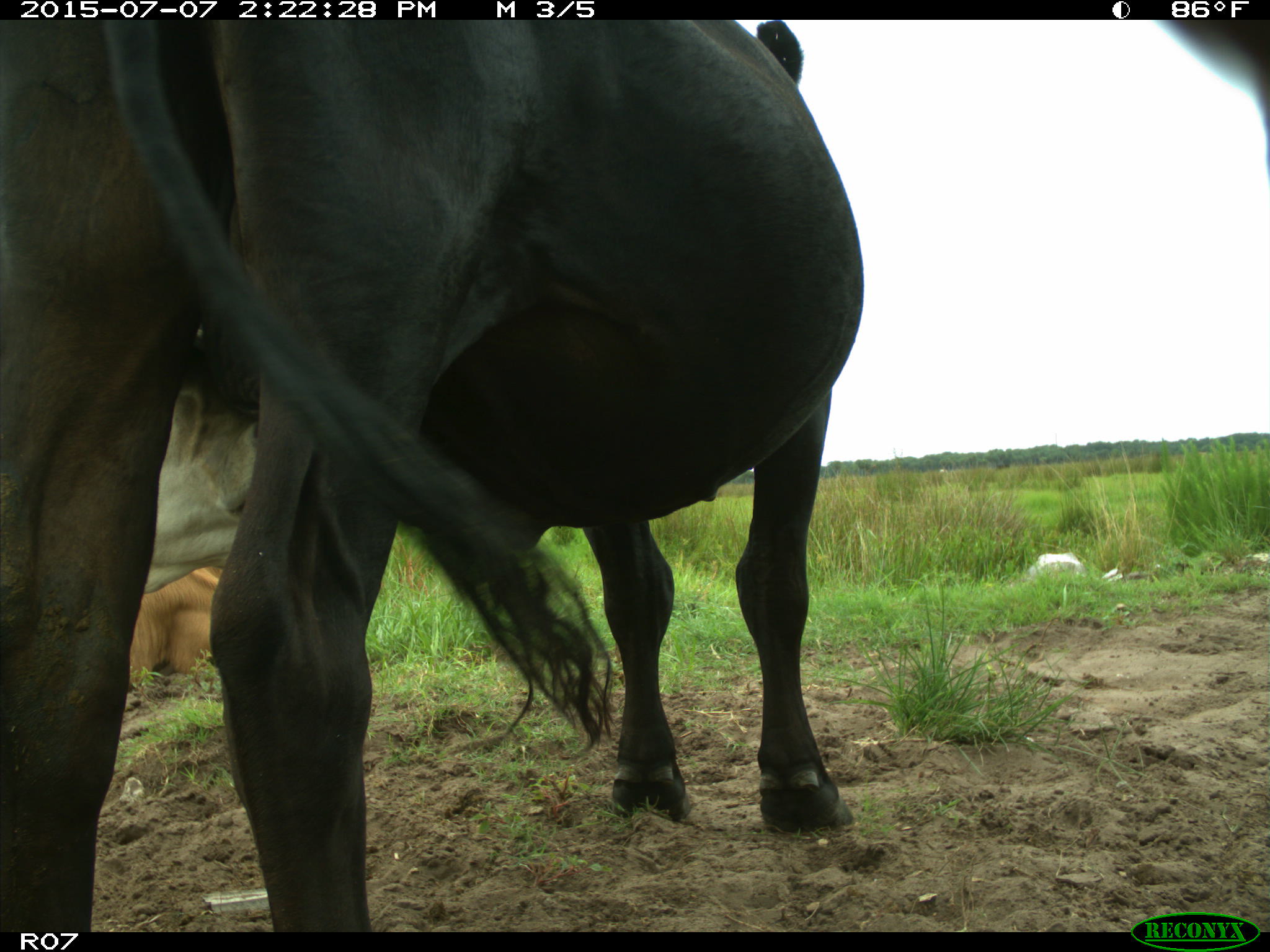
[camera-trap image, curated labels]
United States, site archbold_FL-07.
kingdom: Animalia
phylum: Chordata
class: Mammalia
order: Artiodactyla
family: Bovidae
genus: Bos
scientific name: Bos taurus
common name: domestic cow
Bos taurus (domestic cow).